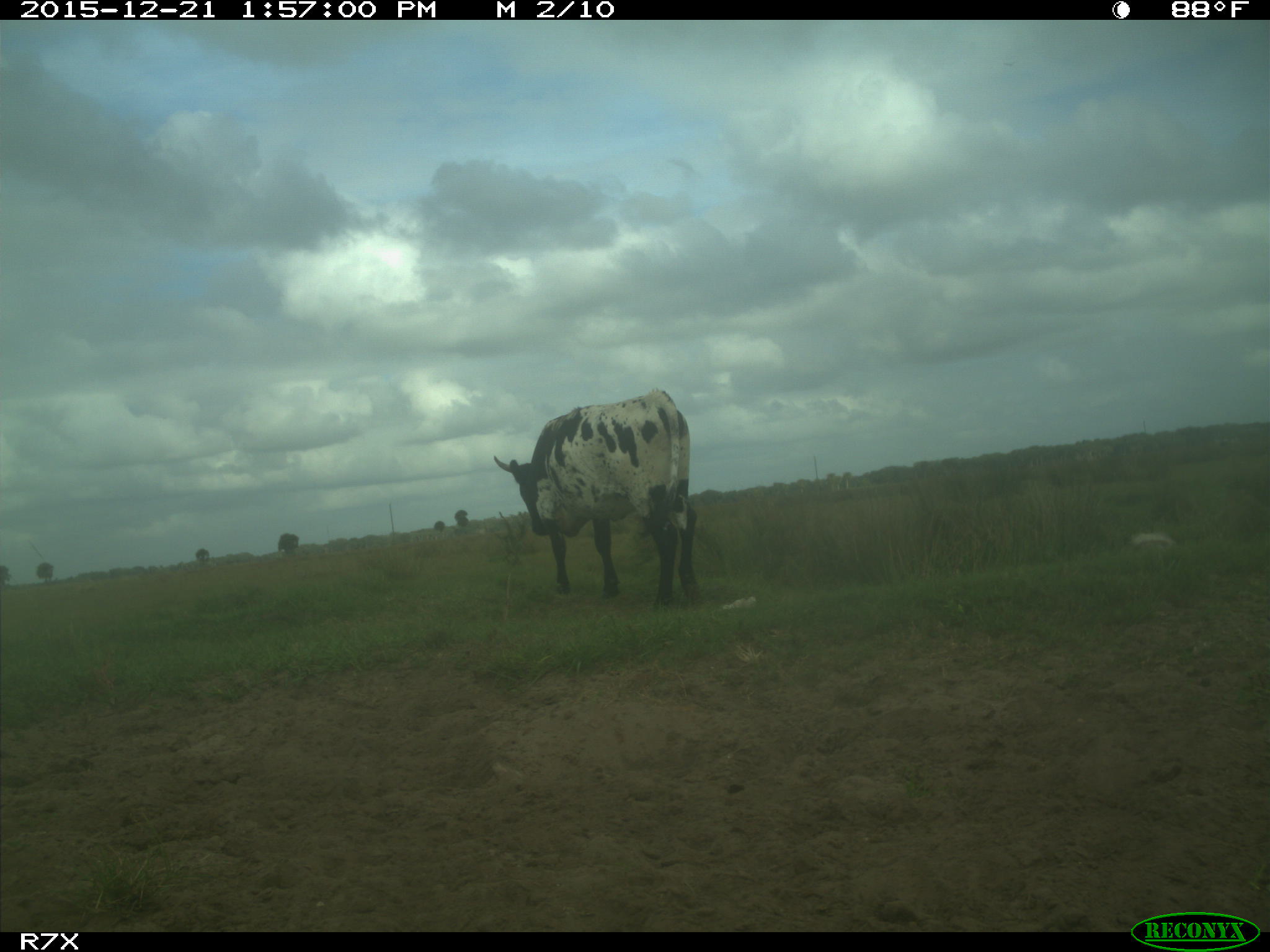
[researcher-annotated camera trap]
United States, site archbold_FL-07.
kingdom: Animalia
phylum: Chordata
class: Mammalia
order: Artiodactyla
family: Bovidae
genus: Bos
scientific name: Bos taurus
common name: domestic cow